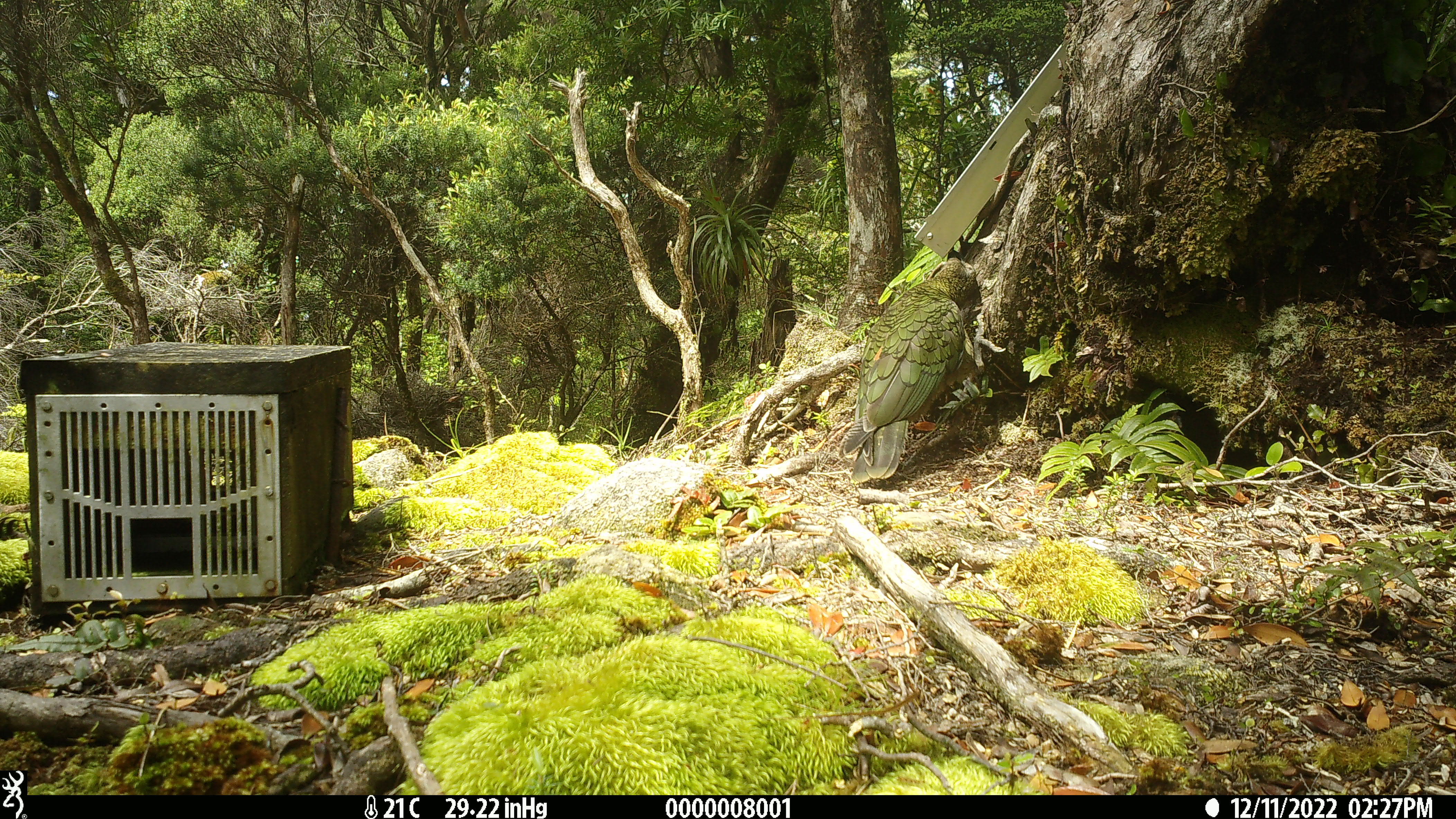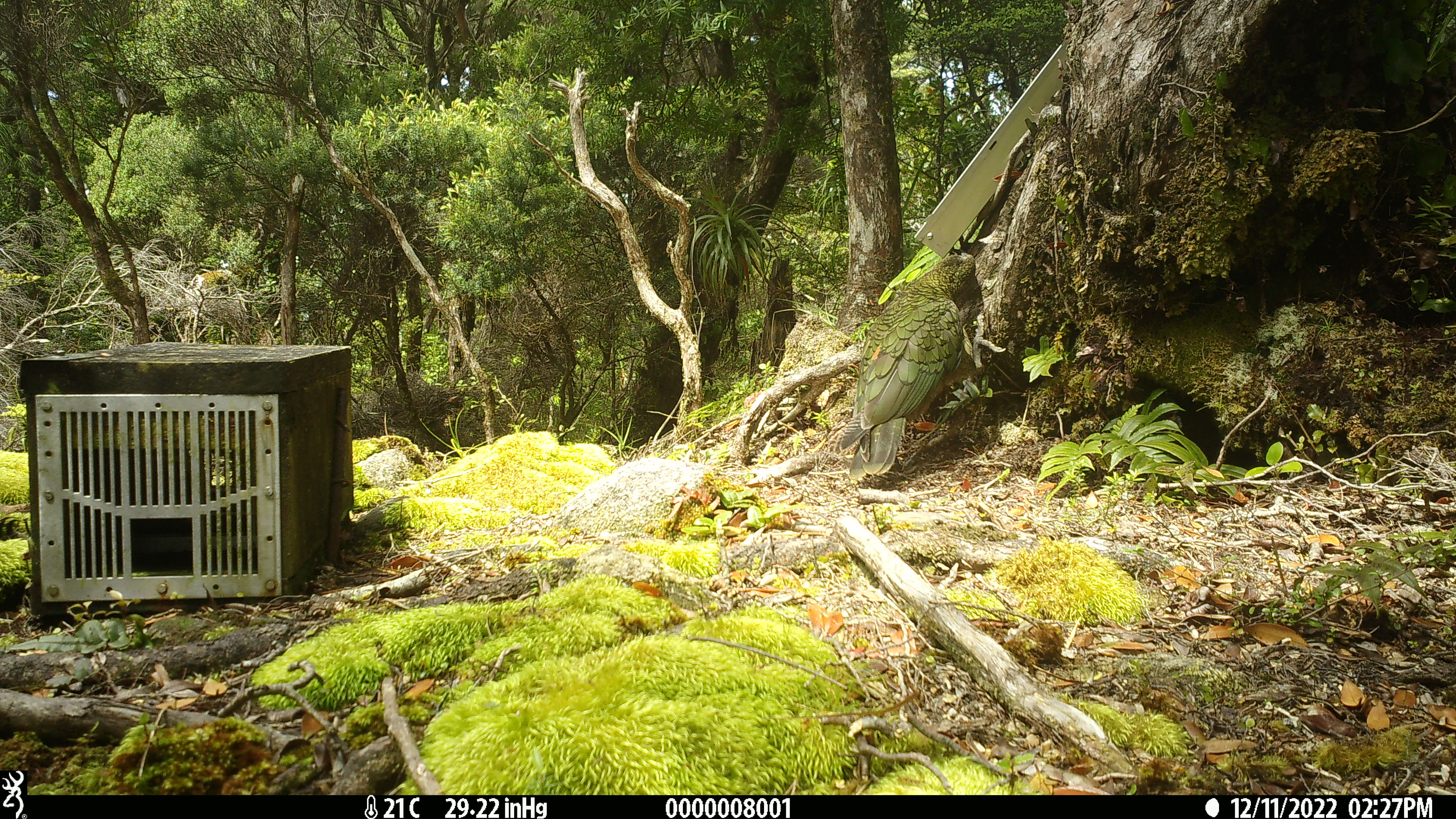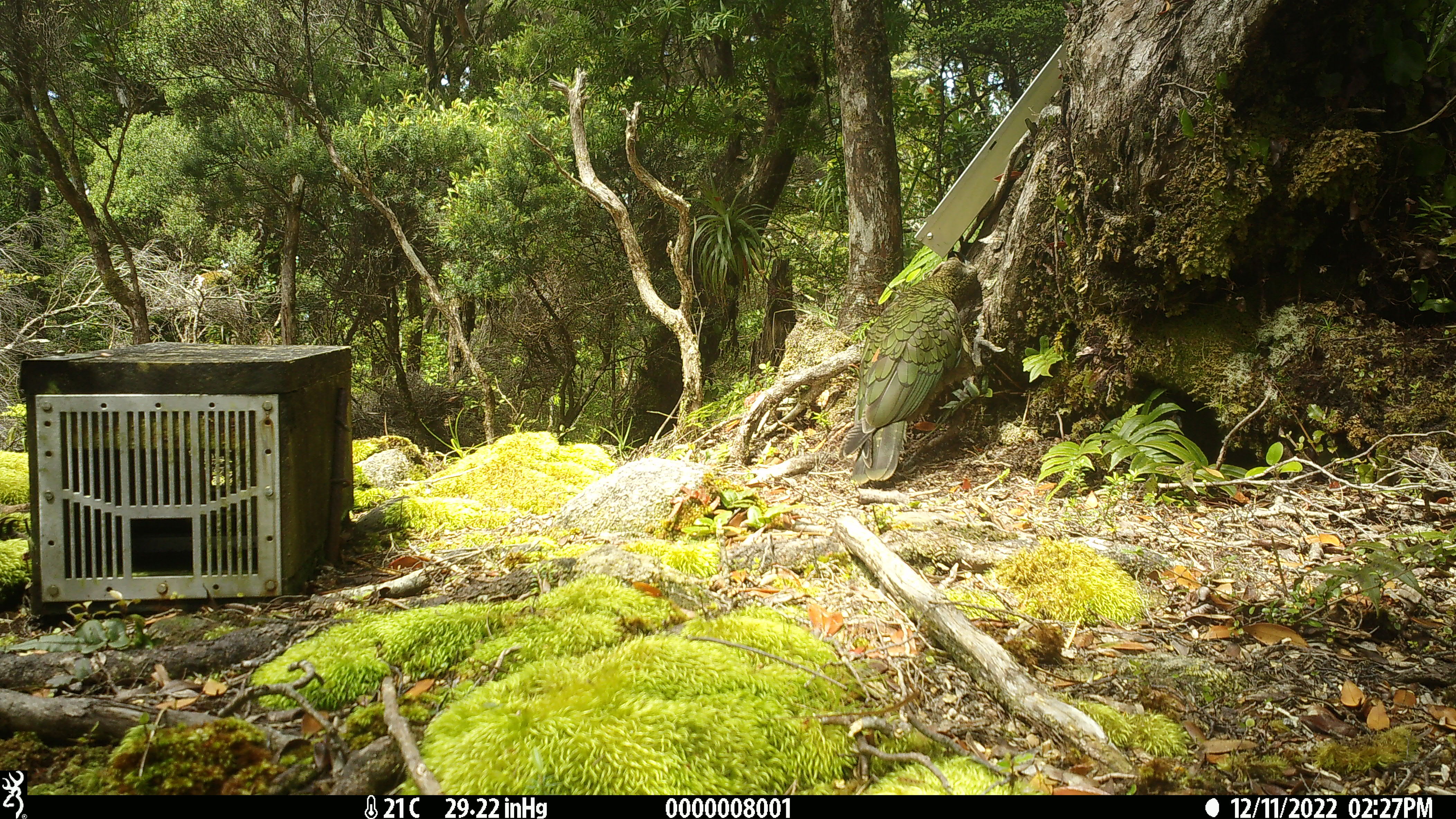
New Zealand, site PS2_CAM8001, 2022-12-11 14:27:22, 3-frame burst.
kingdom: Animalia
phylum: Chordata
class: Aves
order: Psittaciformes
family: Strigopidae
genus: Nestor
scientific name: Nestor notabilis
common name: kea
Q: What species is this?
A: Kea (Nestor notabilis).